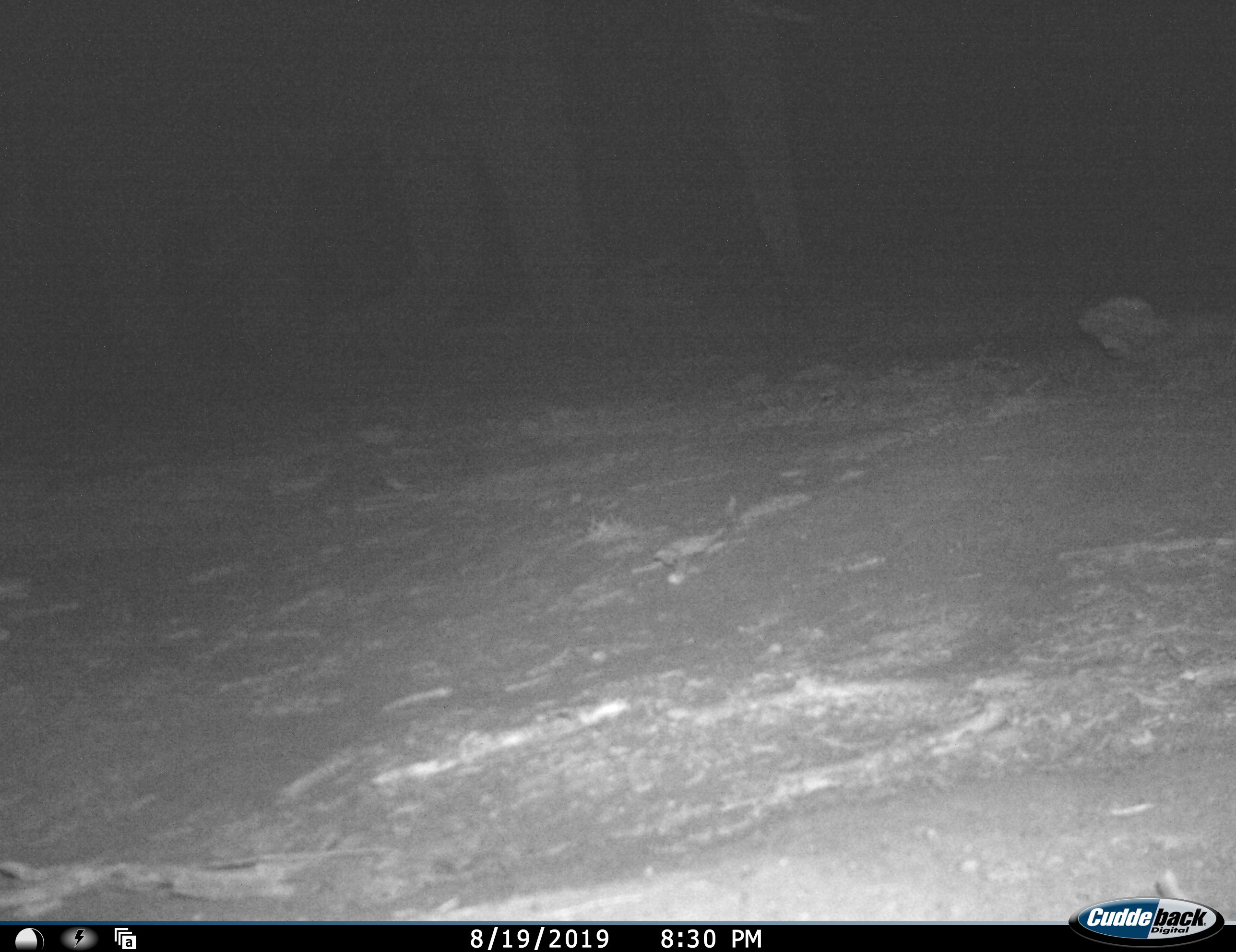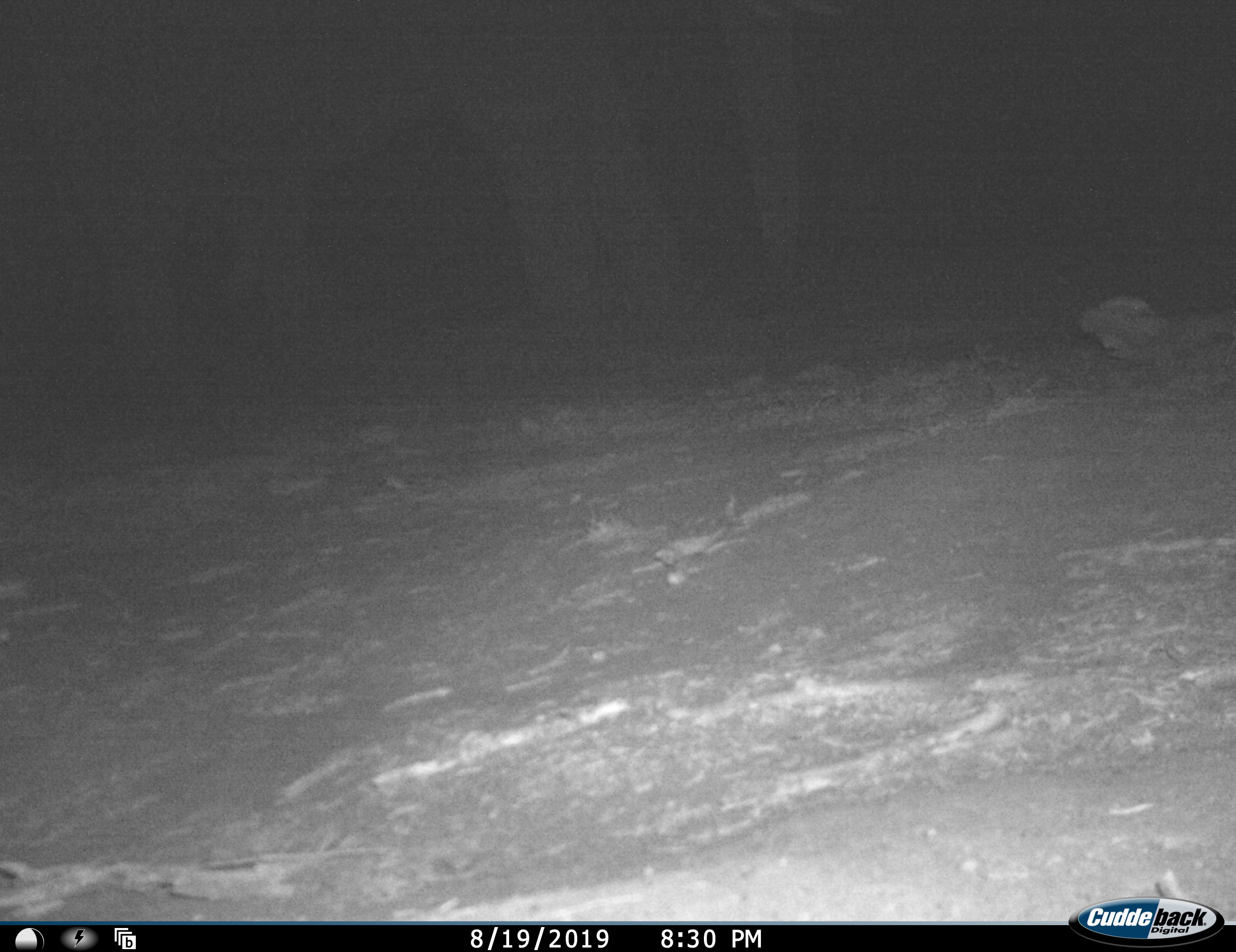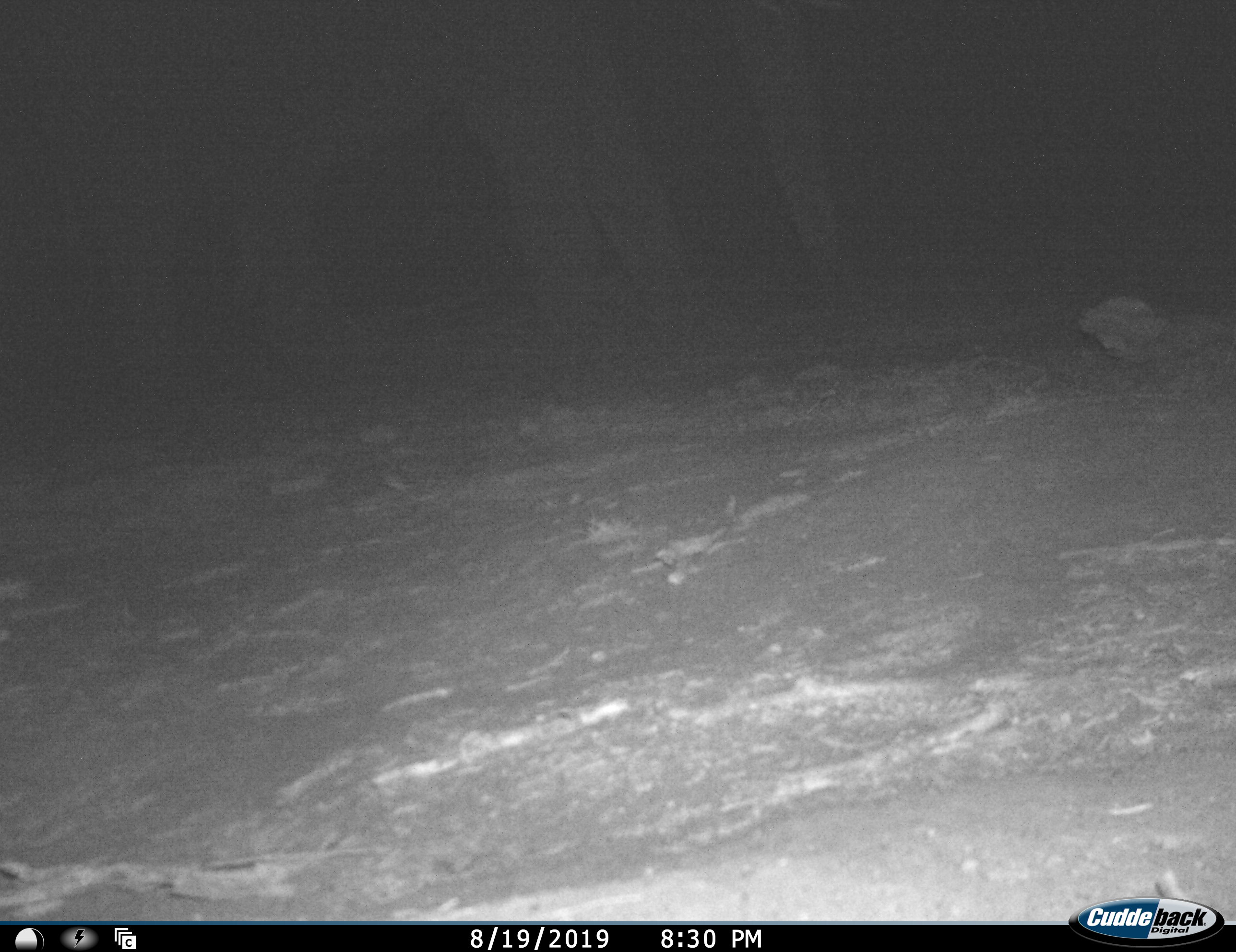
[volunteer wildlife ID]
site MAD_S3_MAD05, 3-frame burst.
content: unidentified animal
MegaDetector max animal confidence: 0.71